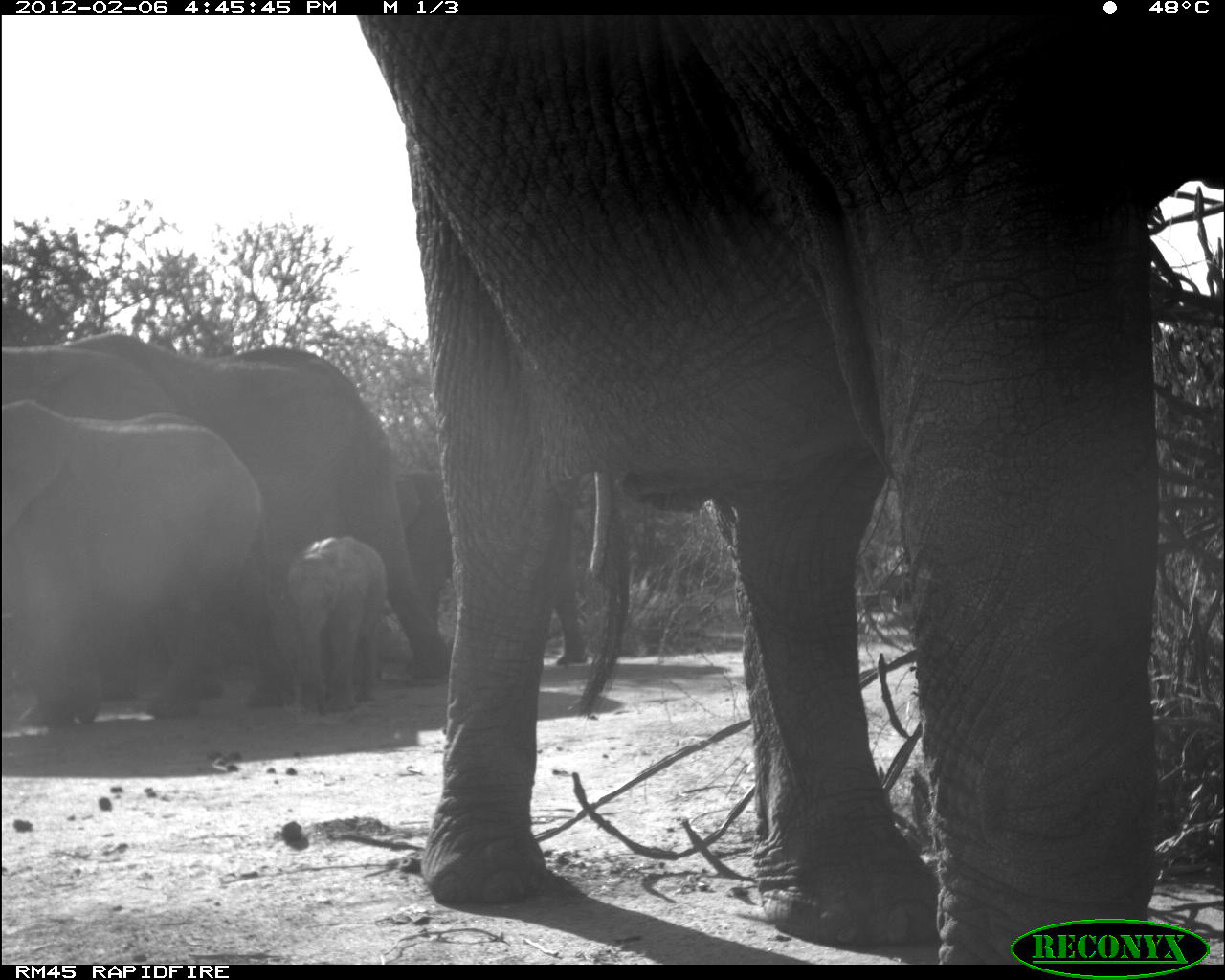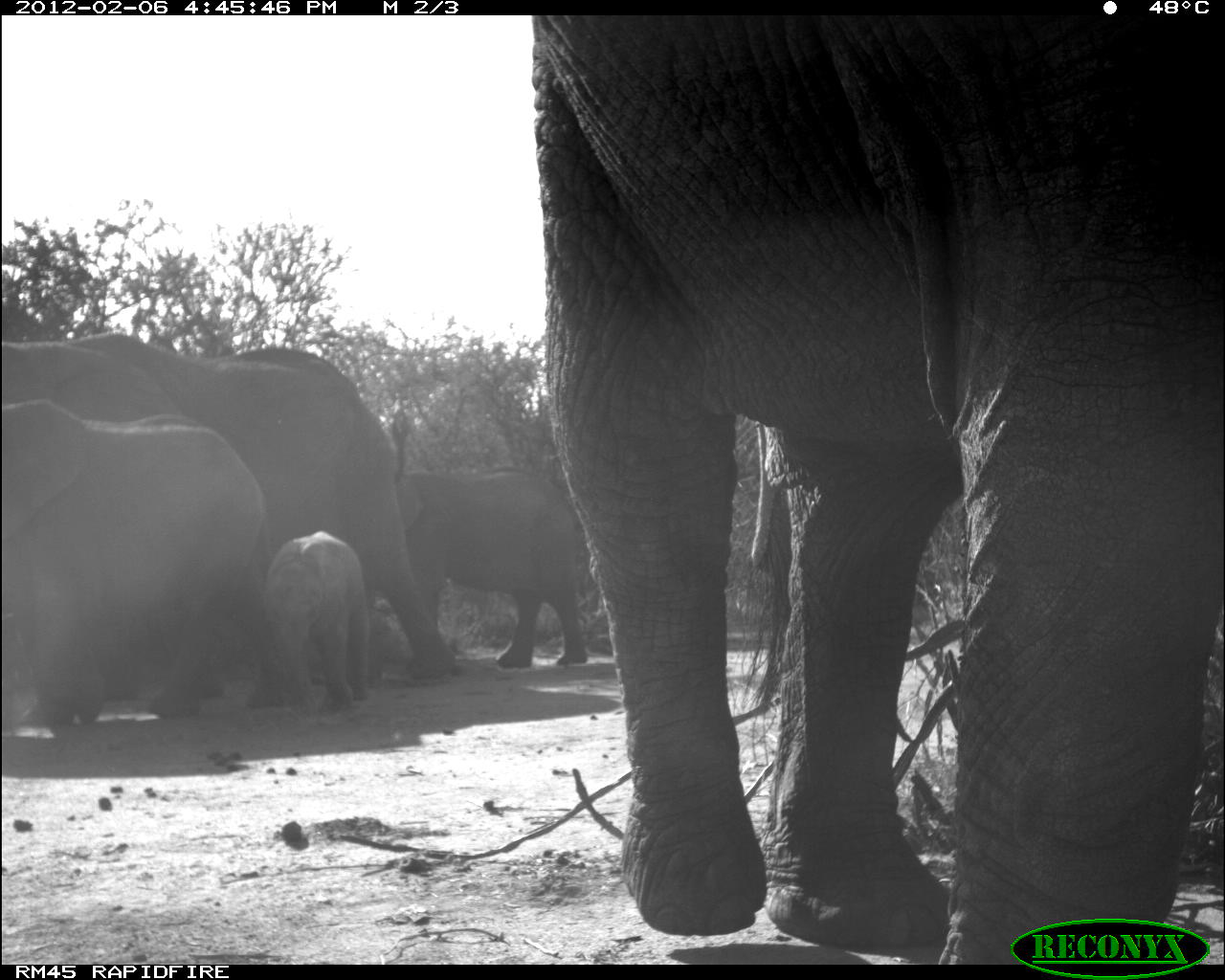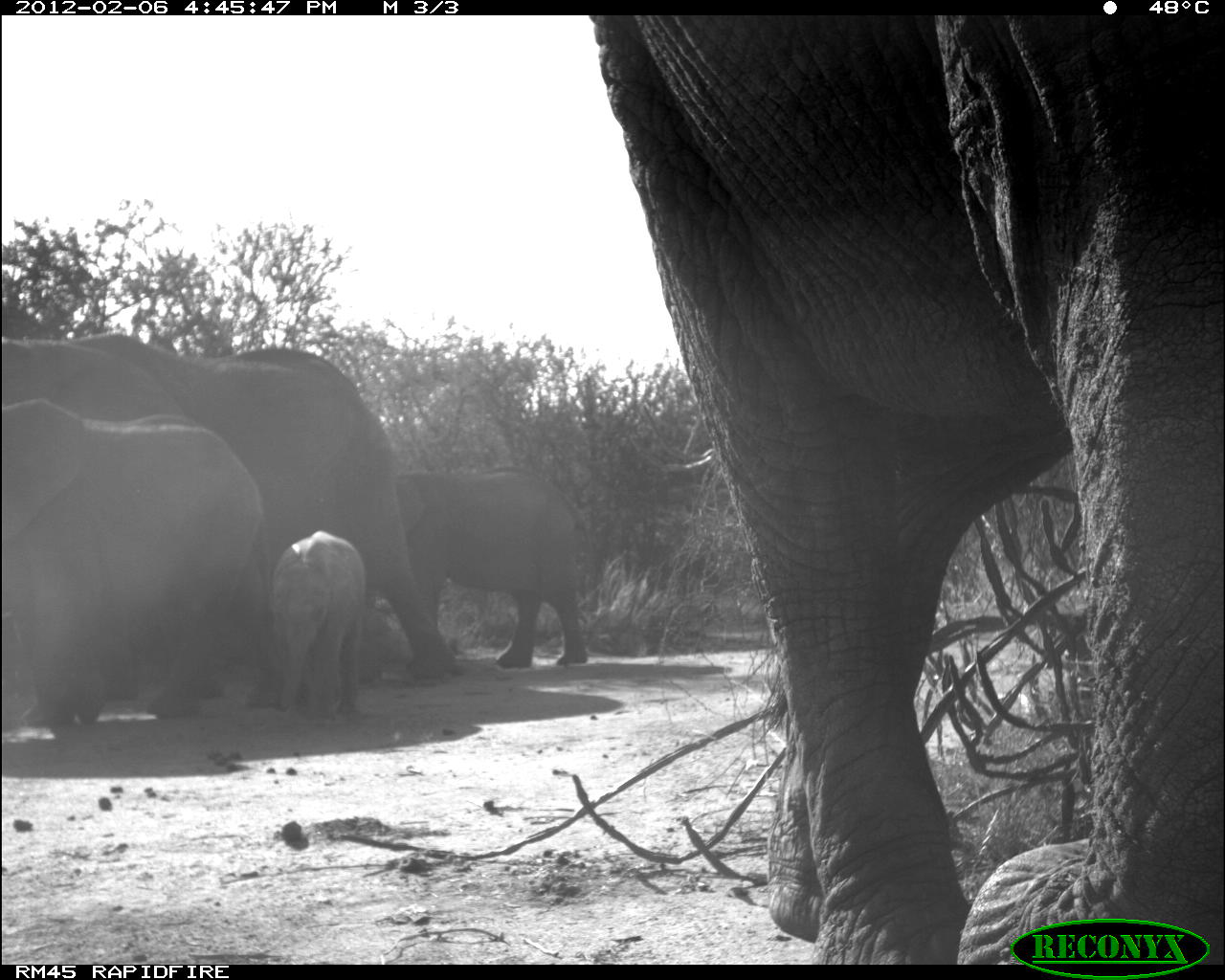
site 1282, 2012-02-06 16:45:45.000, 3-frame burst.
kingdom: Animalia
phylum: Chordata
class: Mammalia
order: Proboscidea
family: Elephantidae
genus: Loxodonta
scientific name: Loxodonta africana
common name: african bush elephant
Loxodonta africana (african bush elephant), count 5.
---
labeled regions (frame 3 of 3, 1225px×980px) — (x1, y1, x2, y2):
loxodonta africana: (579, 12, 1225, 965); (61, 324, 461, 696); (0, 392, 269, 739); (390, 465, 595, 668); (268, 525, 372, 725); (0, 329, 187, 416)